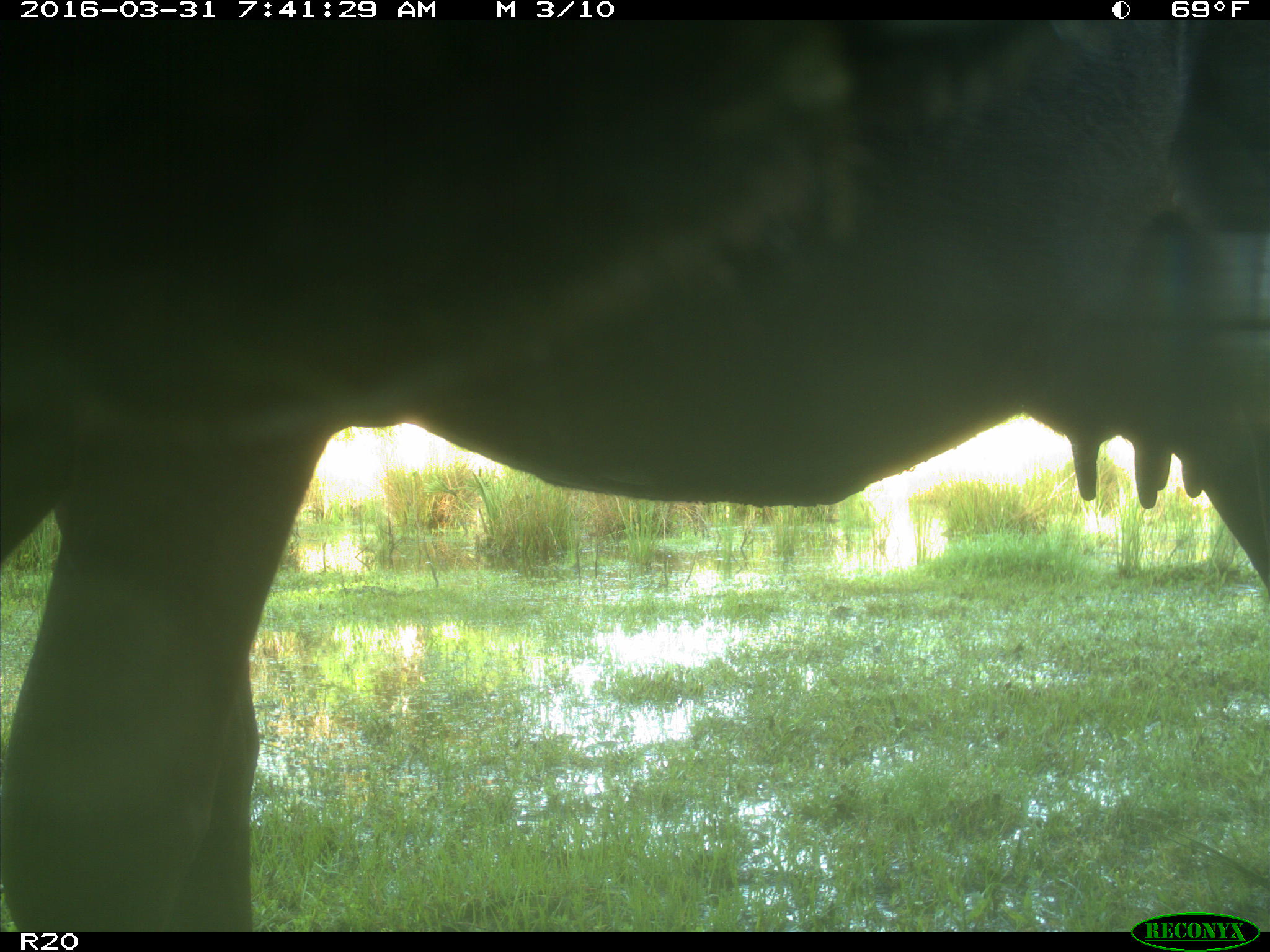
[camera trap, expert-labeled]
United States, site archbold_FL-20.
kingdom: Animalia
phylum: Chordata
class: Mammalia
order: Artiodactyla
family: Bovidae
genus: Bos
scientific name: Bos taurus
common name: domestic cow